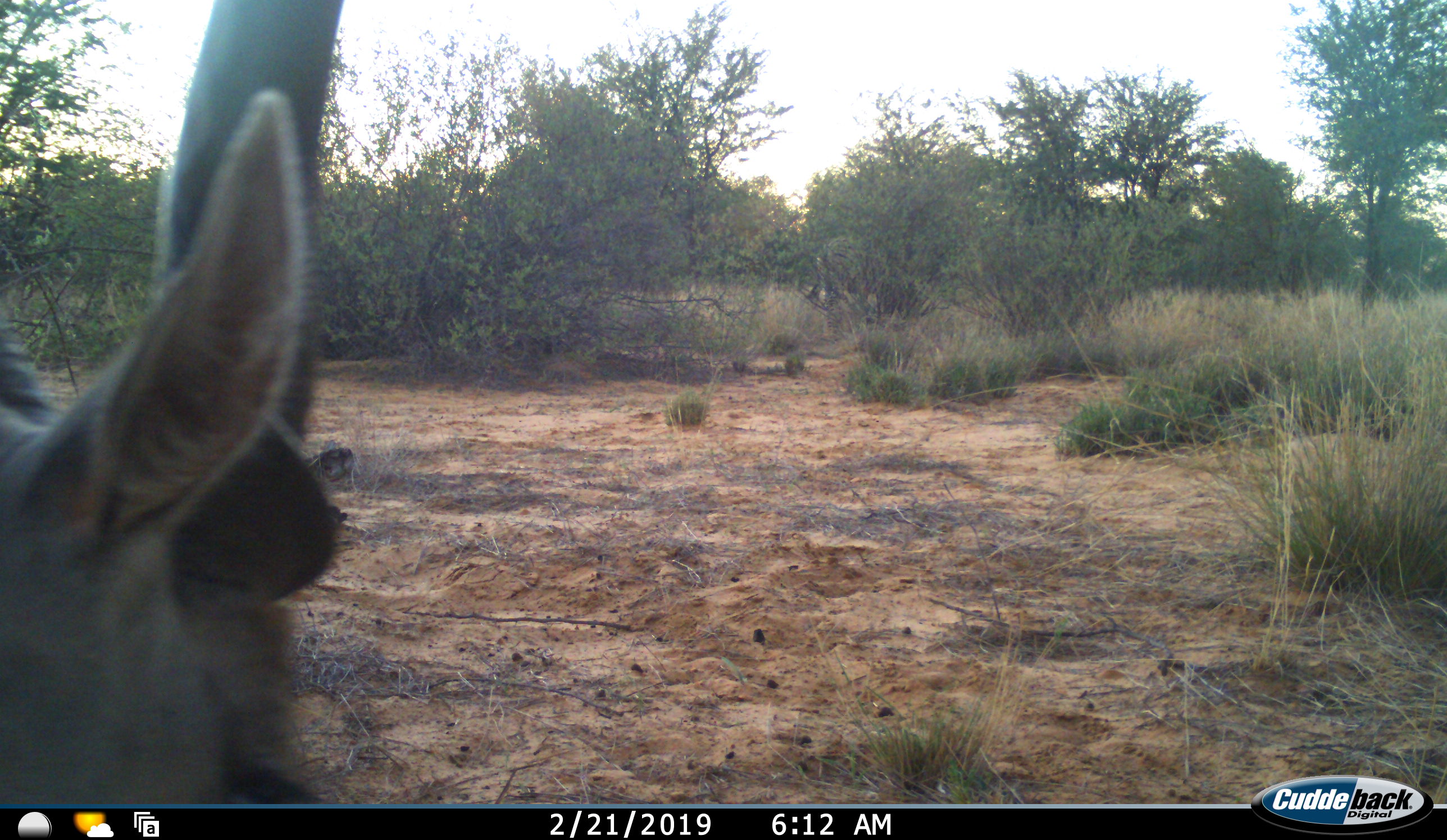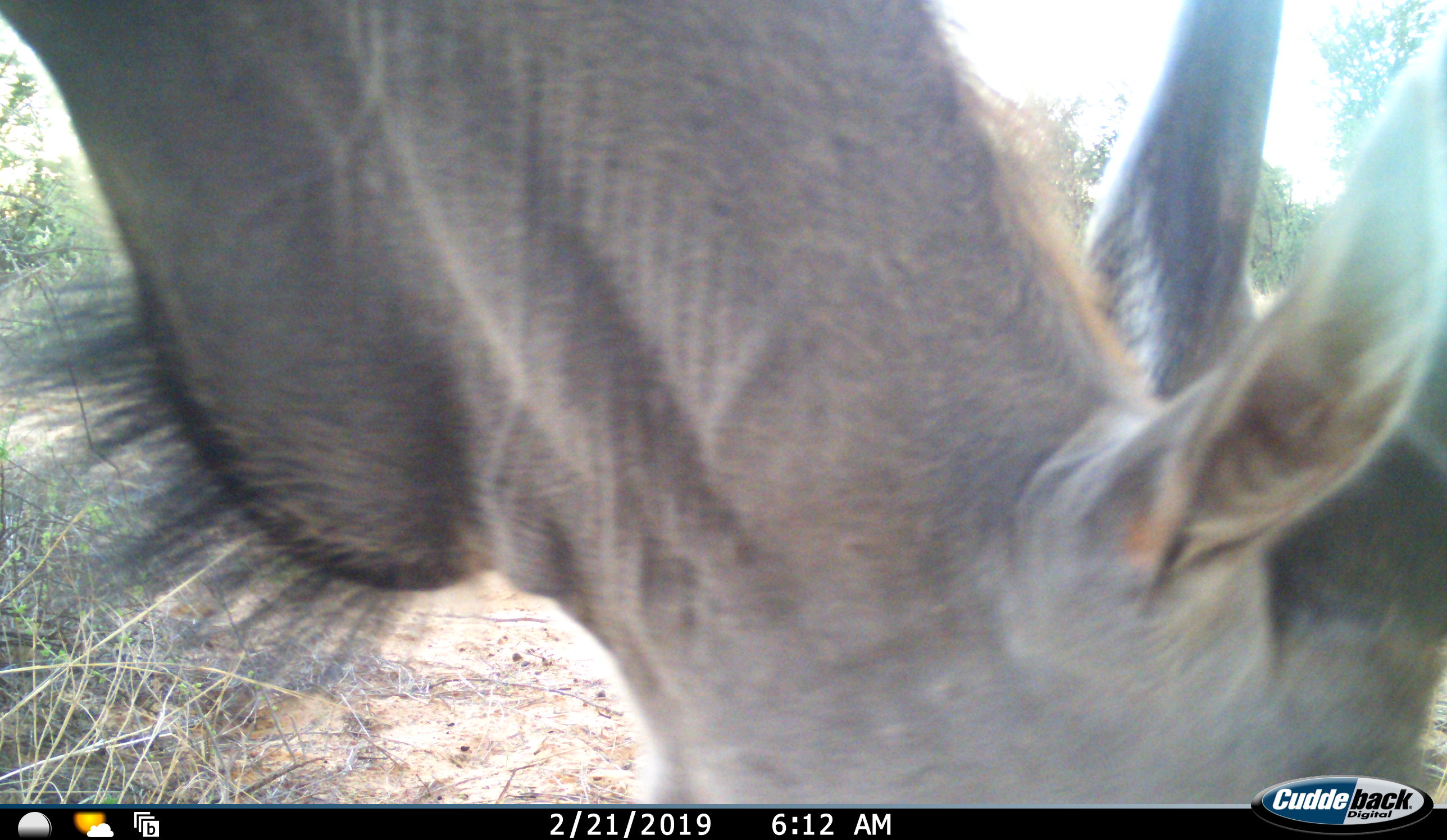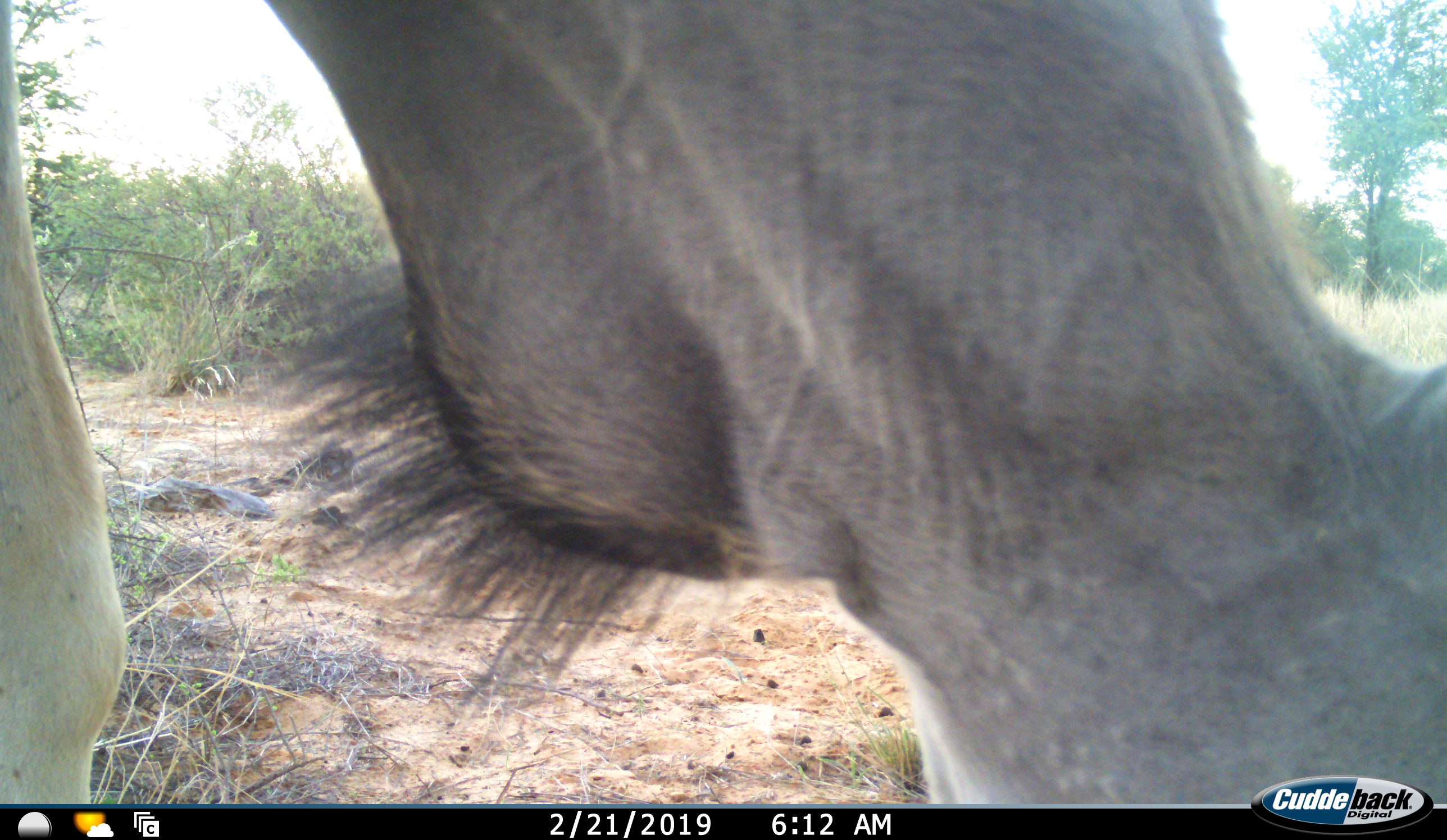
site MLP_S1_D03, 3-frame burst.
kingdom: Animalia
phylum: Chordata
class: Mammalia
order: Artiodactyla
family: Bovidae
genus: Tragelaphus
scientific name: Tragelaphus oryx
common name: eland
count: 1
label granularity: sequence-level